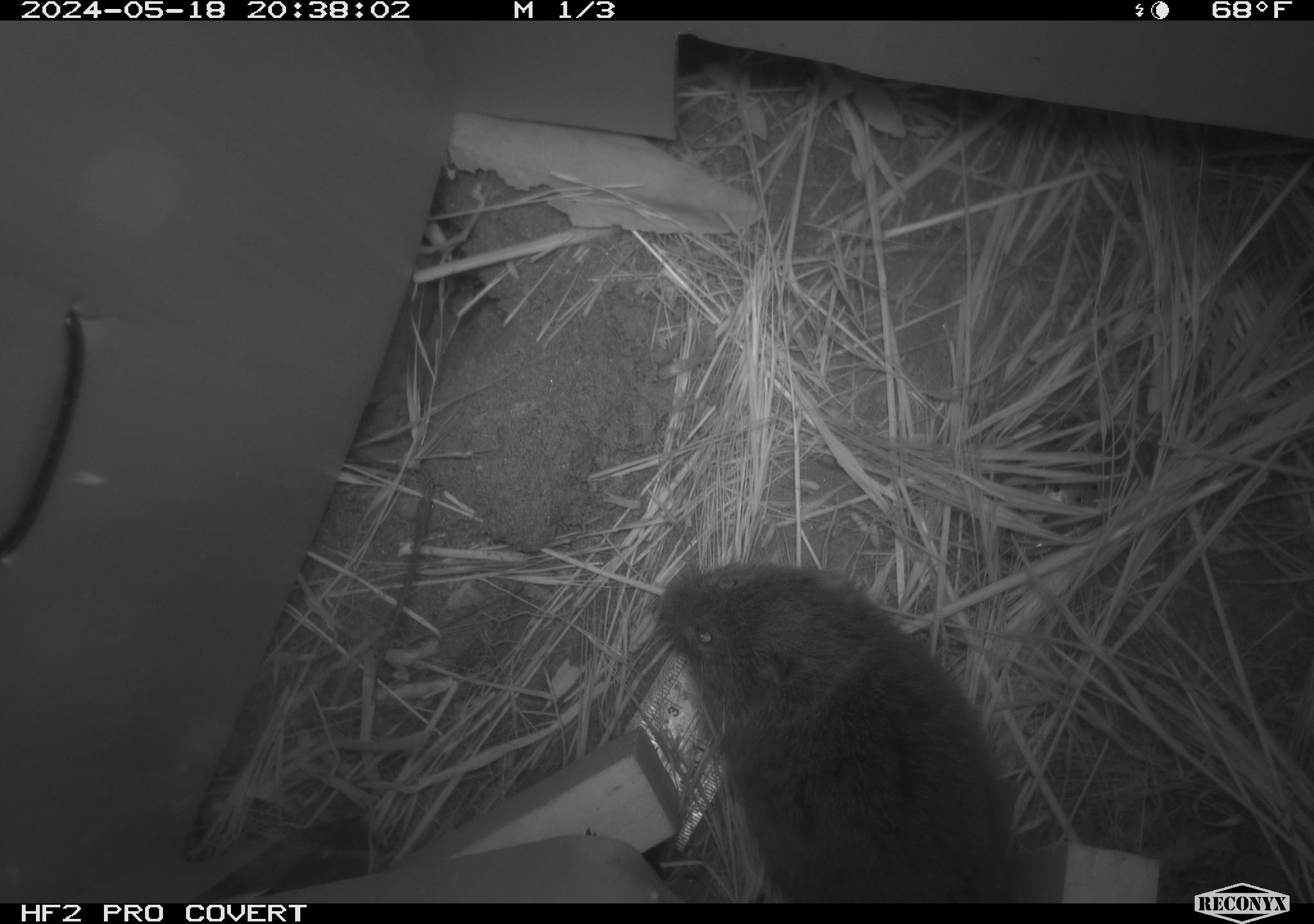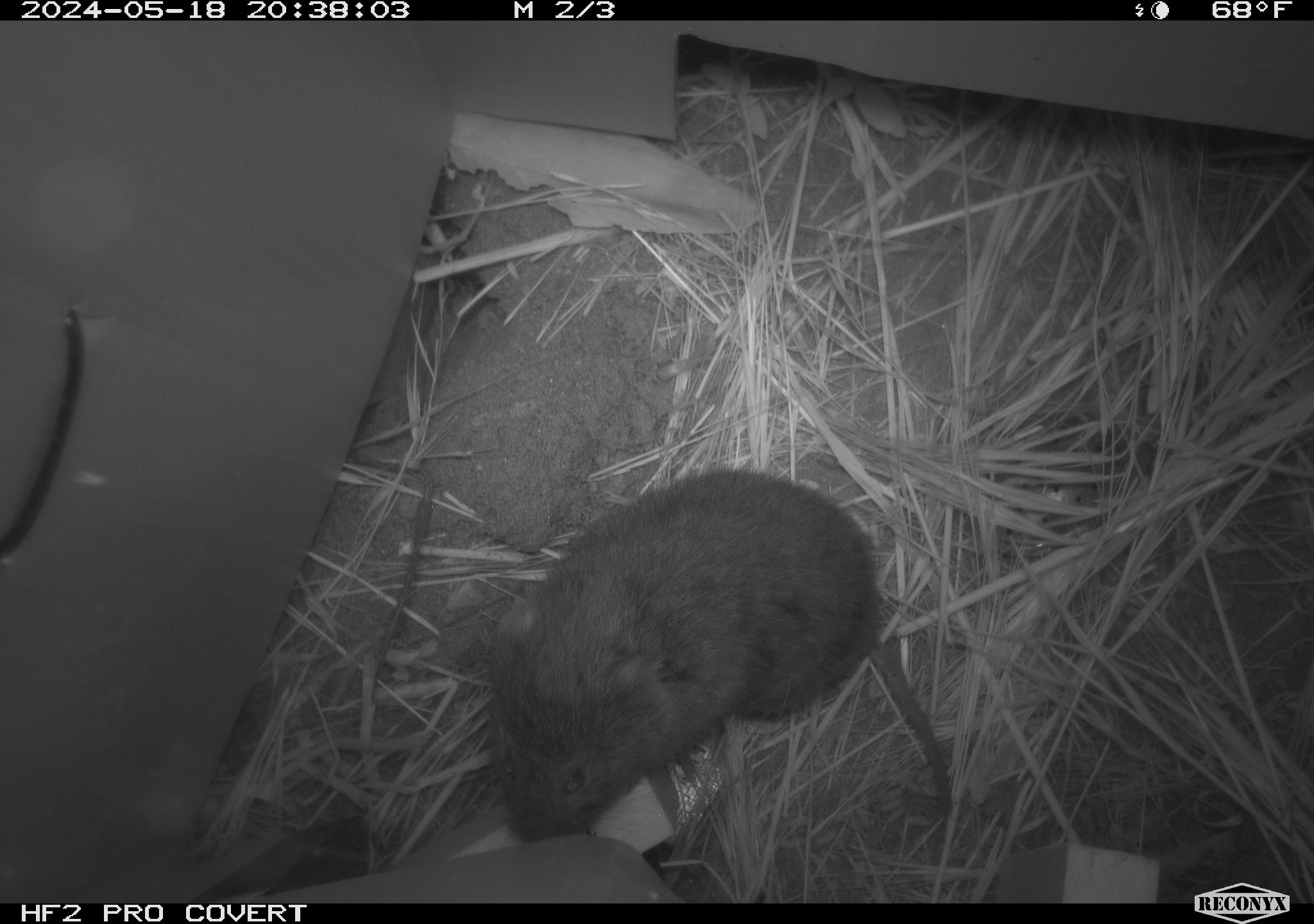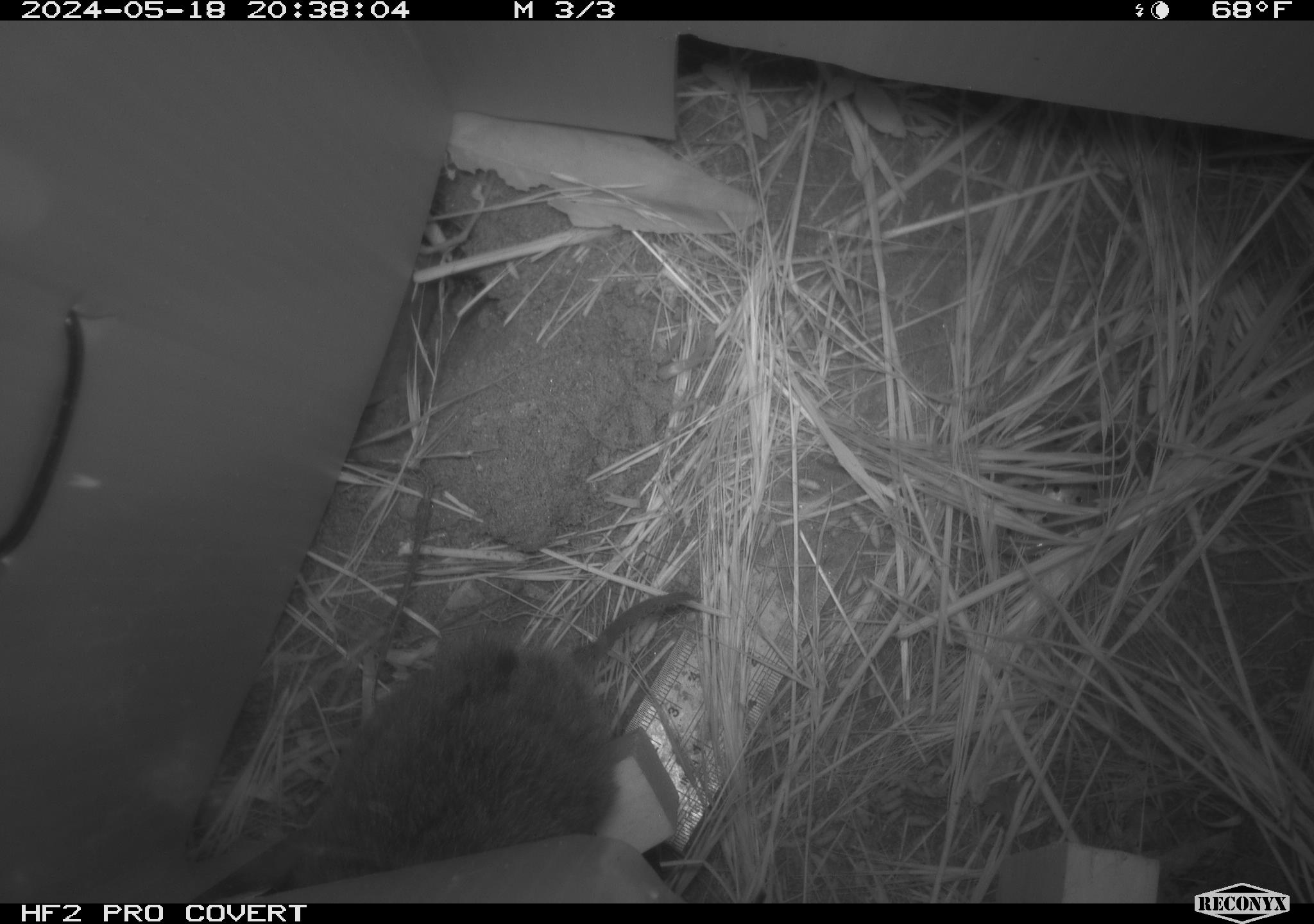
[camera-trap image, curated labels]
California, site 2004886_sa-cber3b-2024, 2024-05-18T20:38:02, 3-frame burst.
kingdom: Animalia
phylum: Chordata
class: Mammalia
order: Rodentia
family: Cricetidae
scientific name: Arvicolinae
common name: voles, lemmings, and muskrats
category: arvicolinae subfamily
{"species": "arvicolinae subfamily (voles, lemmings, and muskrats) (Arvicolinae)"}